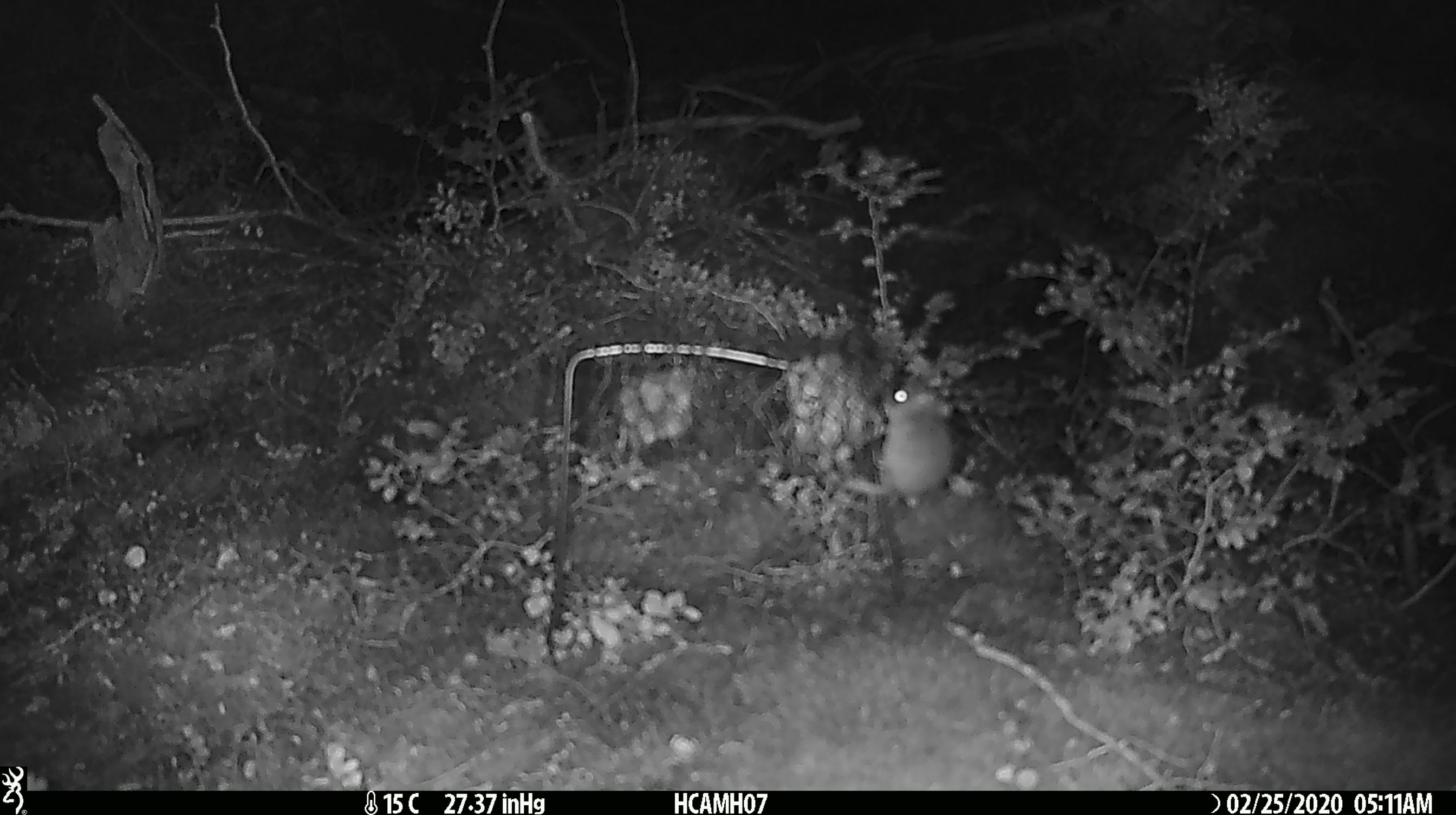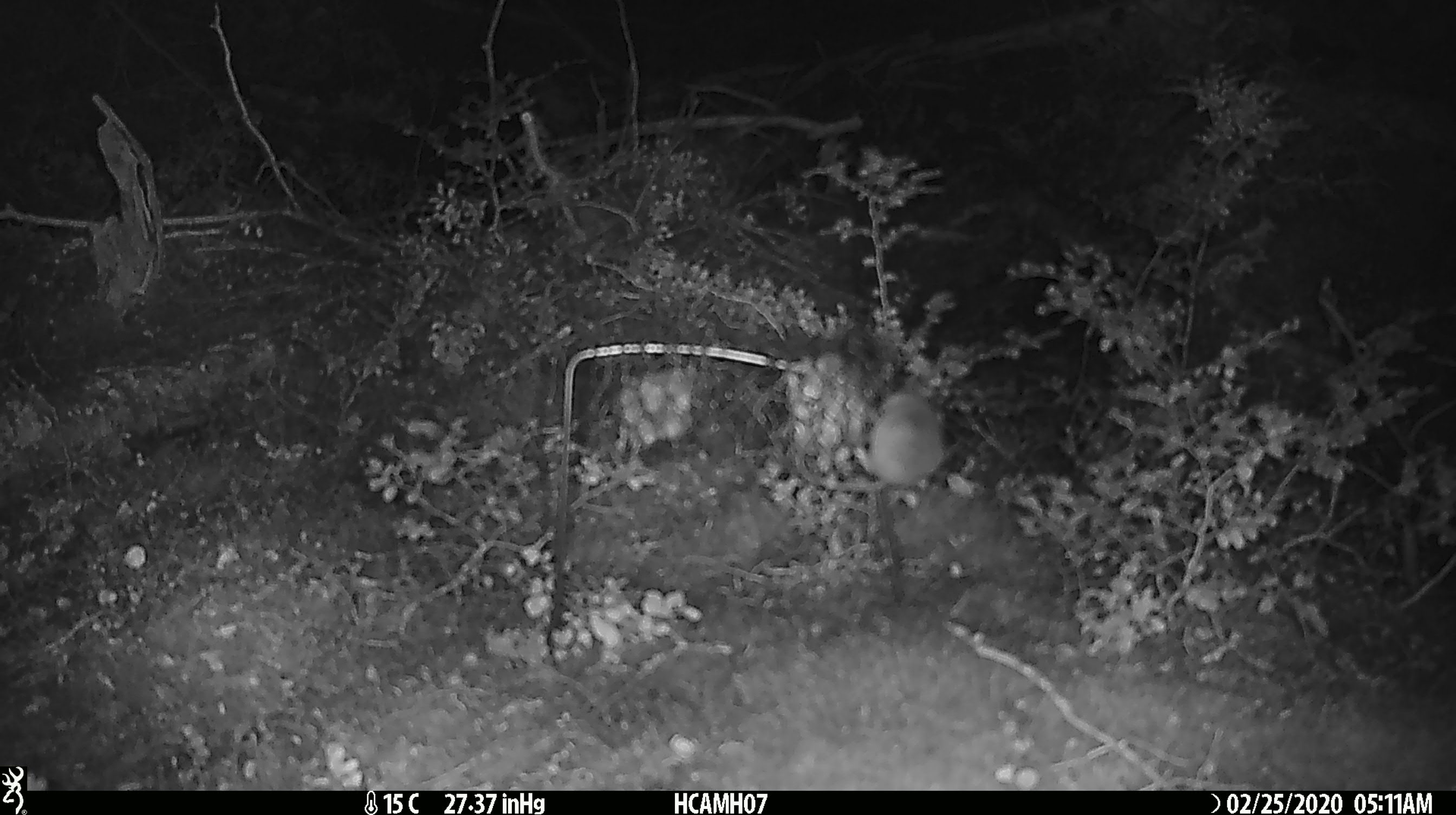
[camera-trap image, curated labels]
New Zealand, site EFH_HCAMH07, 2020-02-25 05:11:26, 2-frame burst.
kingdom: Animalia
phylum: Chordata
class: Mammalia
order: Rodentia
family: Muridae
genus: Mus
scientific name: Mus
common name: mouse